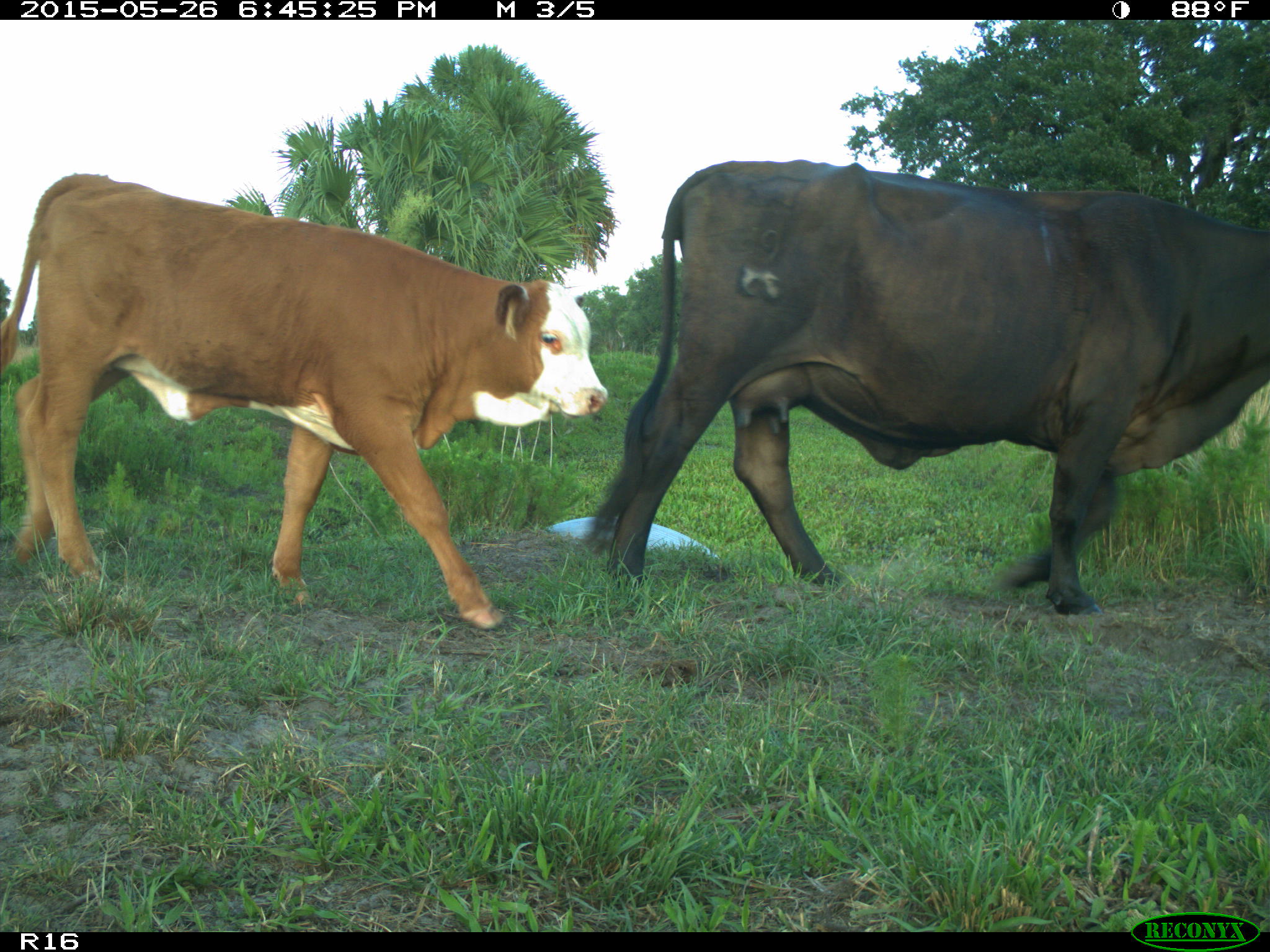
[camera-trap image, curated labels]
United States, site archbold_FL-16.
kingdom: Animalia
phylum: Chordata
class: Mammalia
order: Artiodactyla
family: Bovidae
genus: Bos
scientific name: Bos taurus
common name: domestic cow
Bos taurus (domestic cow).